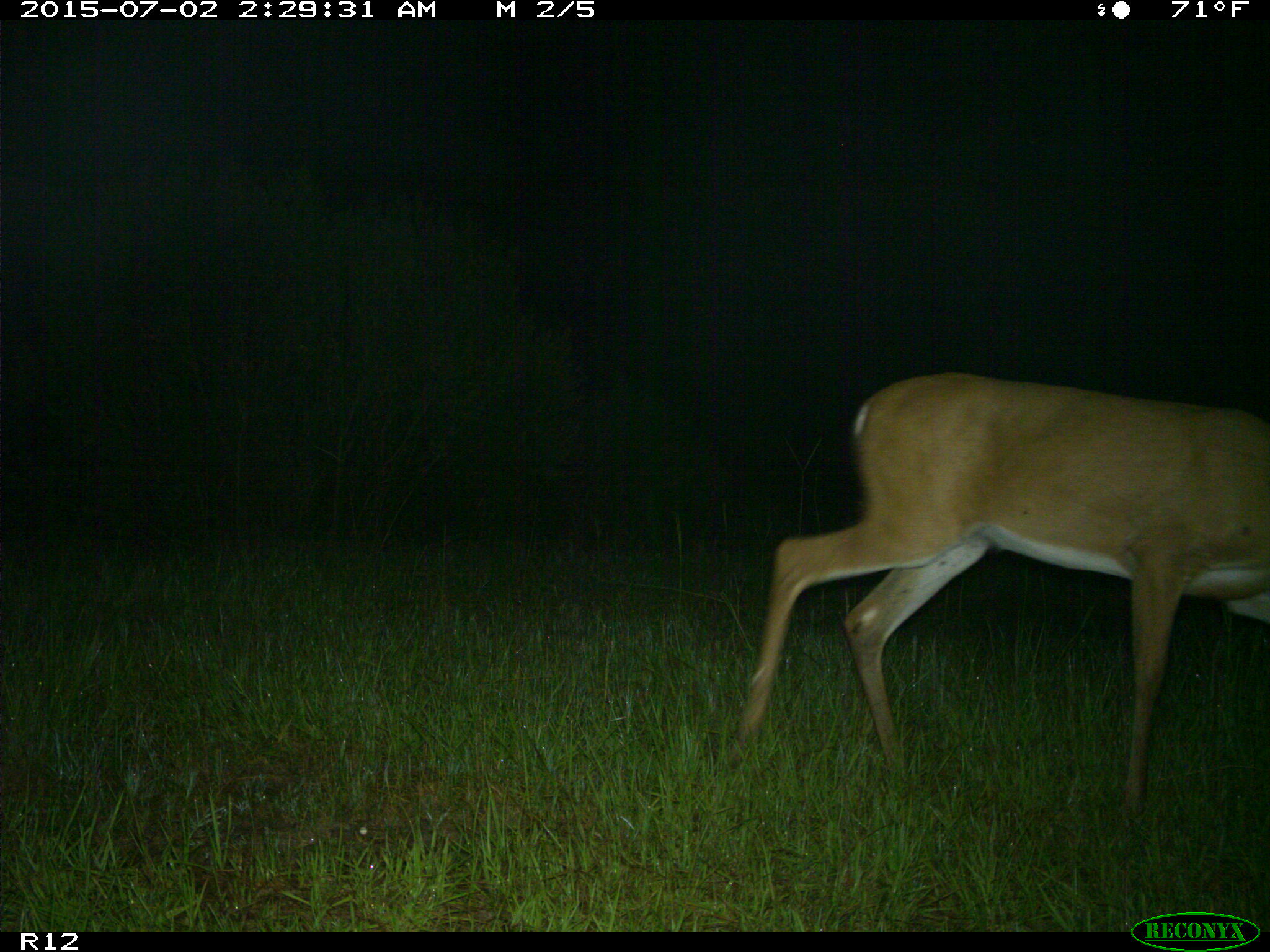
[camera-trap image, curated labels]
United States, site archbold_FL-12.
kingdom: Animalia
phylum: Chordata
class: Mammalia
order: Artiodactyla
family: Cervidae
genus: Odocoileus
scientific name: Odocoileus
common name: deer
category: unidentified deer